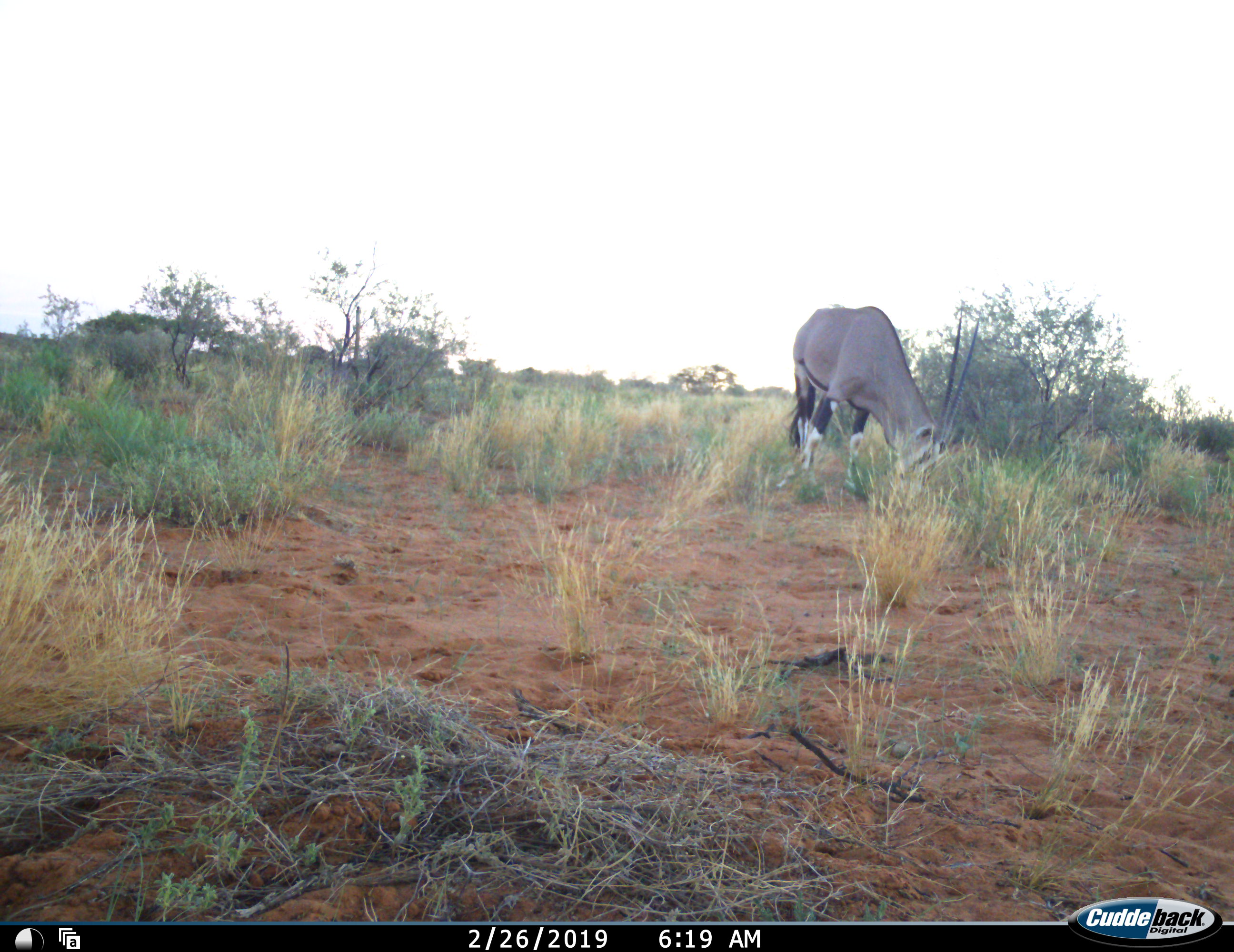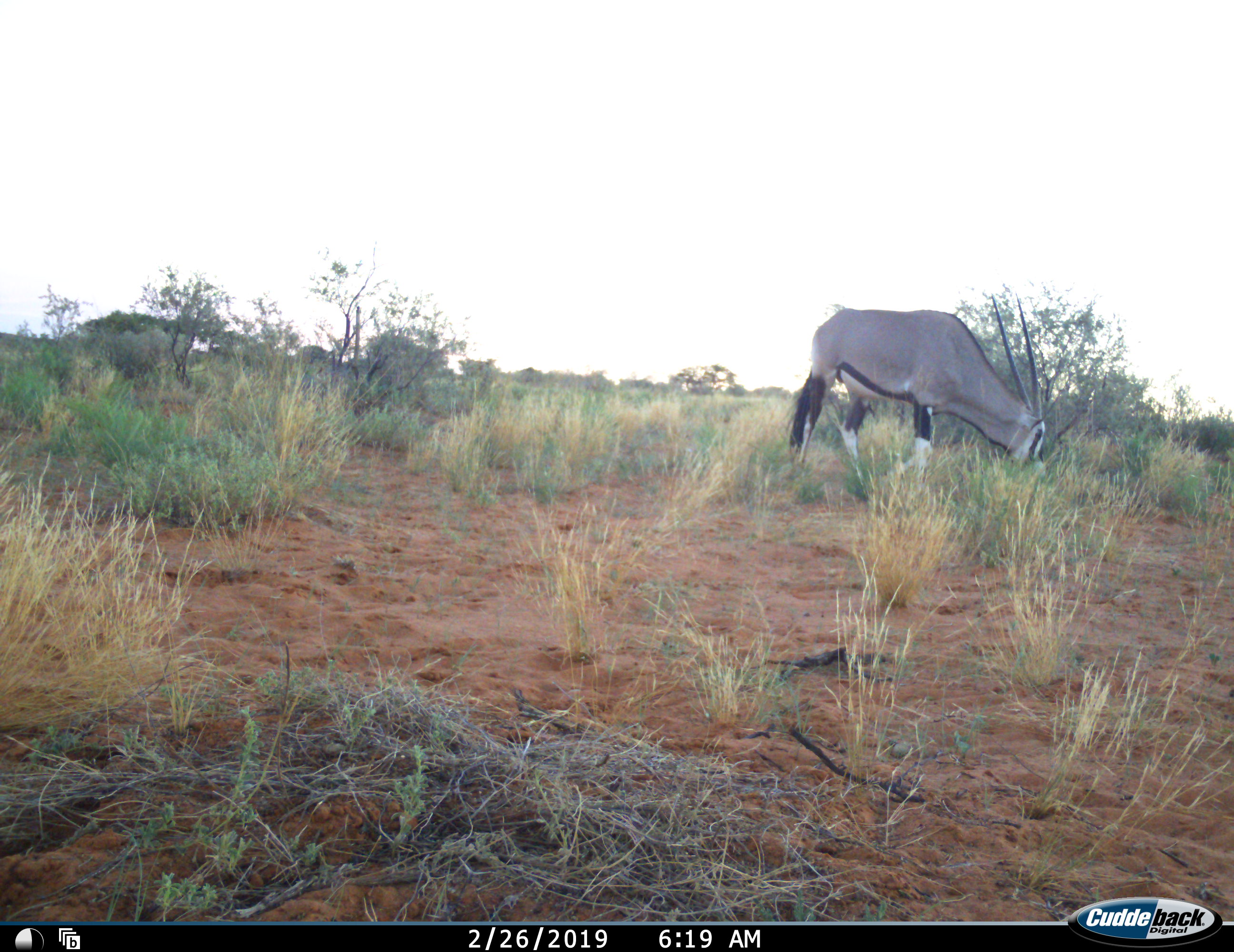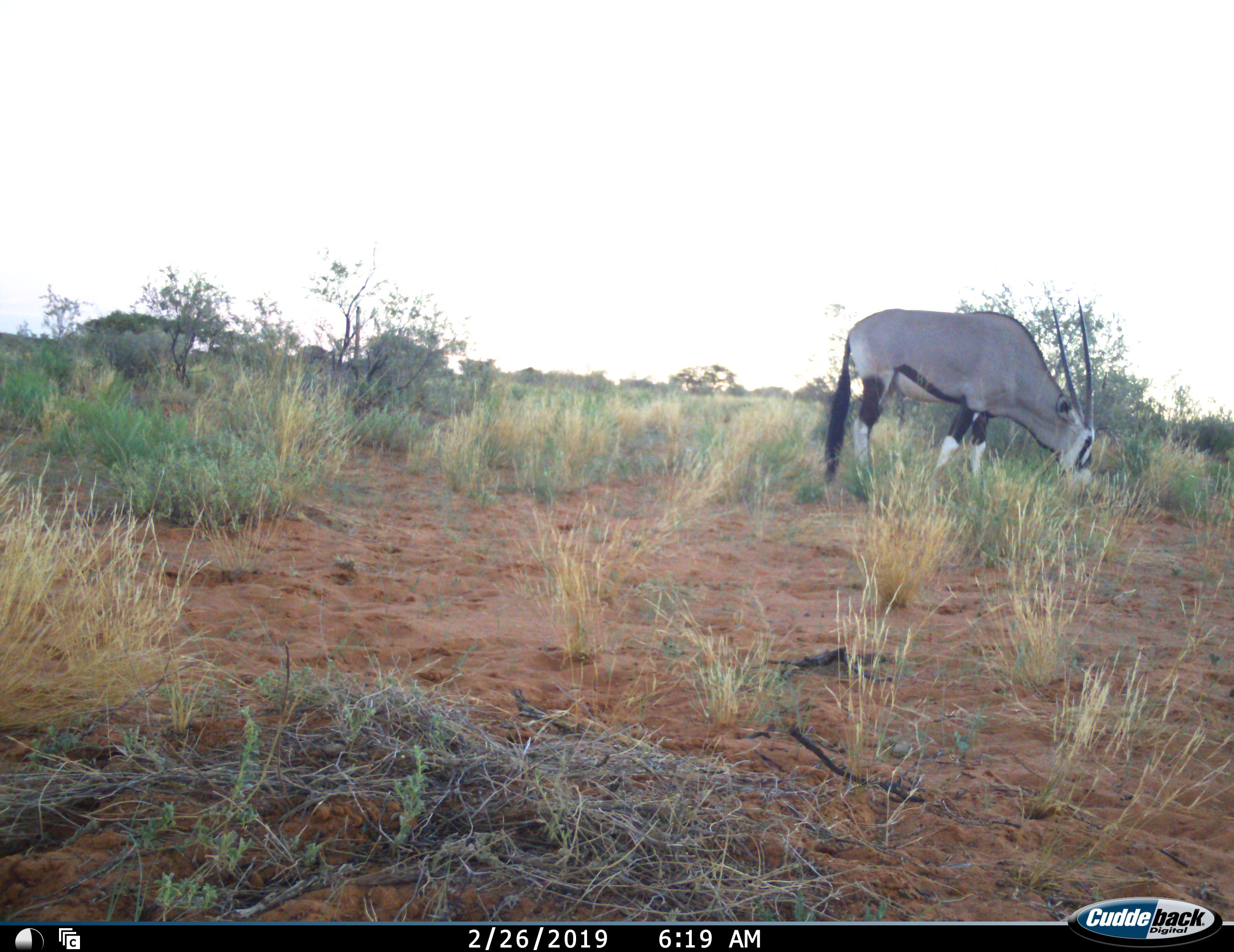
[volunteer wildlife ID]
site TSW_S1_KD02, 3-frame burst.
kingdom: Animalia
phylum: Chordata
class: Mammalia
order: Artiodactyla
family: Bovidae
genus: Oryx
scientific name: Oryx gazella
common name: gemsbok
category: oryx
Oryx (gemsbok) (Oryx gazella), count 1. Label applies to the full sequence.